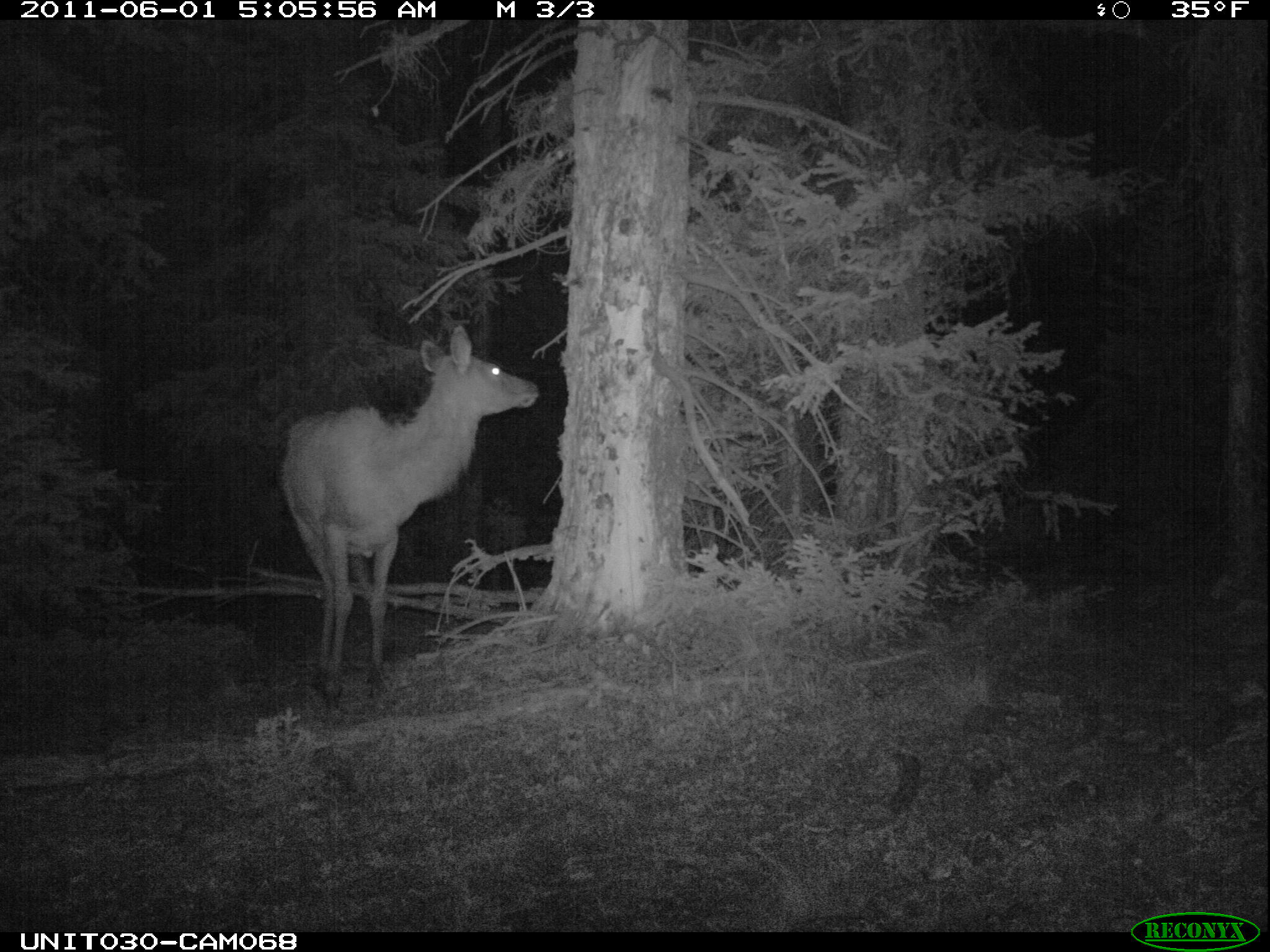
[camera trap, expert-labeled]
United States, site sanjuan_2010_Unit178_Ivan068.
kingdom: Animalia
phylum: Chordata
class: Mammalia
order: Artiodactyla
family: Cervidae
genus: Cervus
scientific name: Cervus elaphus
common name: red deer